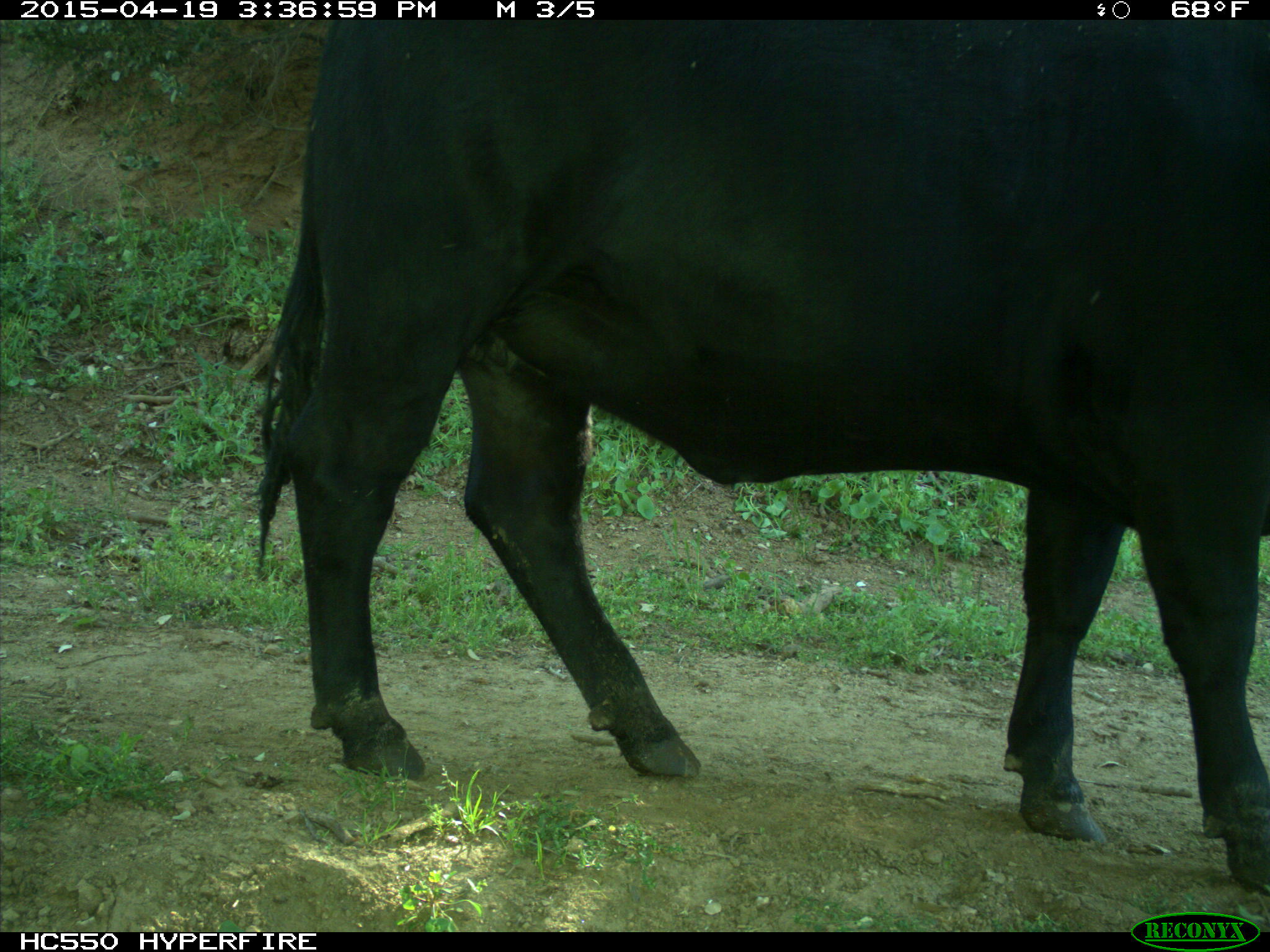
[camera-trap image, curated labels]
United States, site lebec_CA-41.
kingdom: Animalia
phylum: Chordata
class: Mammalia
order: Artiodactyla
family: Bovidae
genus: Bos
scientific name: Bos taurus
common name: domestic cow